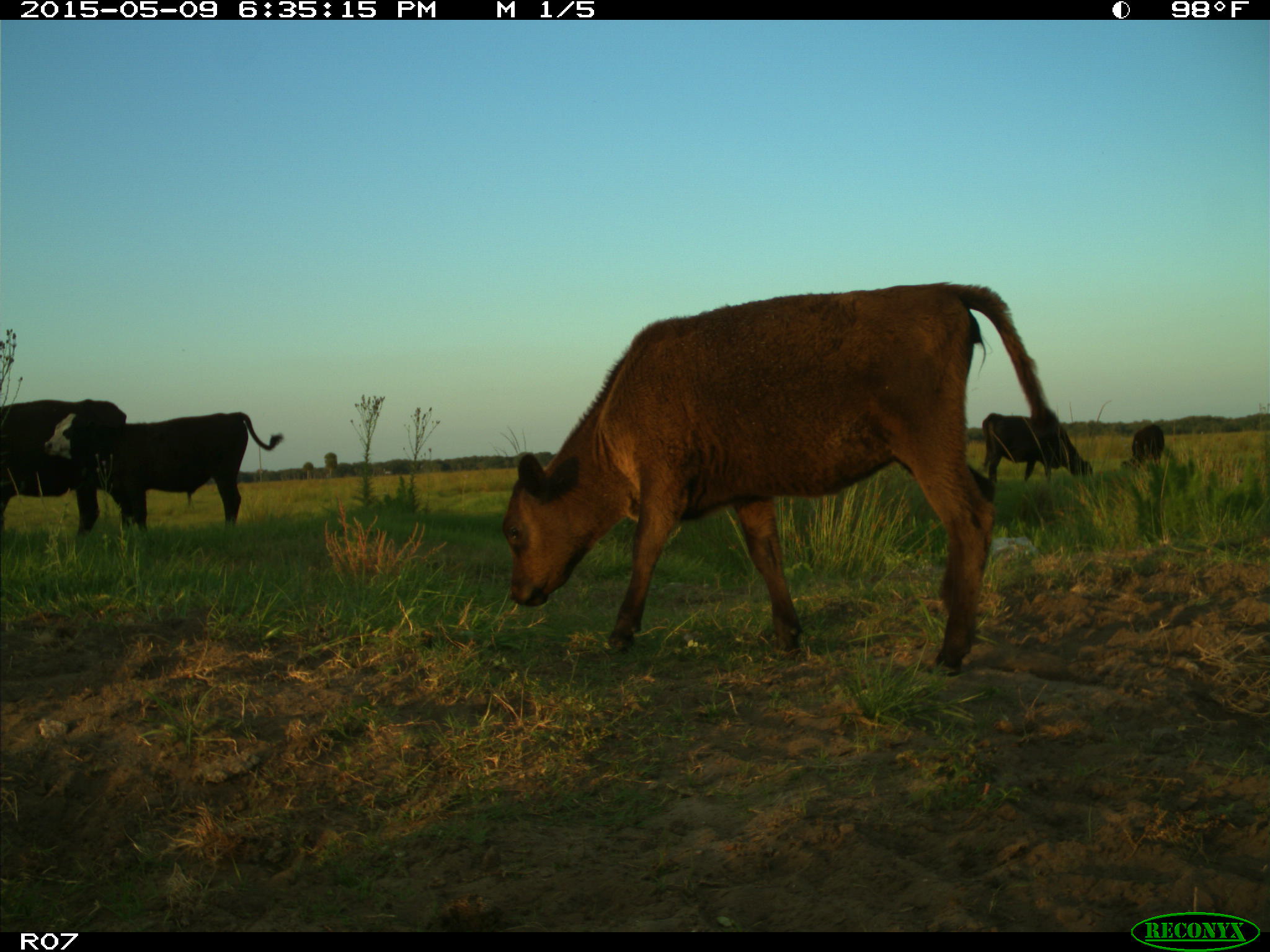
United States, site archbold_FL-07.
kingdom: Animalia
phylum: Chordata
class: Mammalia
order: Artiodactyla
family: Bovidae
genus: Bos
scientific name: Bos taurus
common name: domestic cow